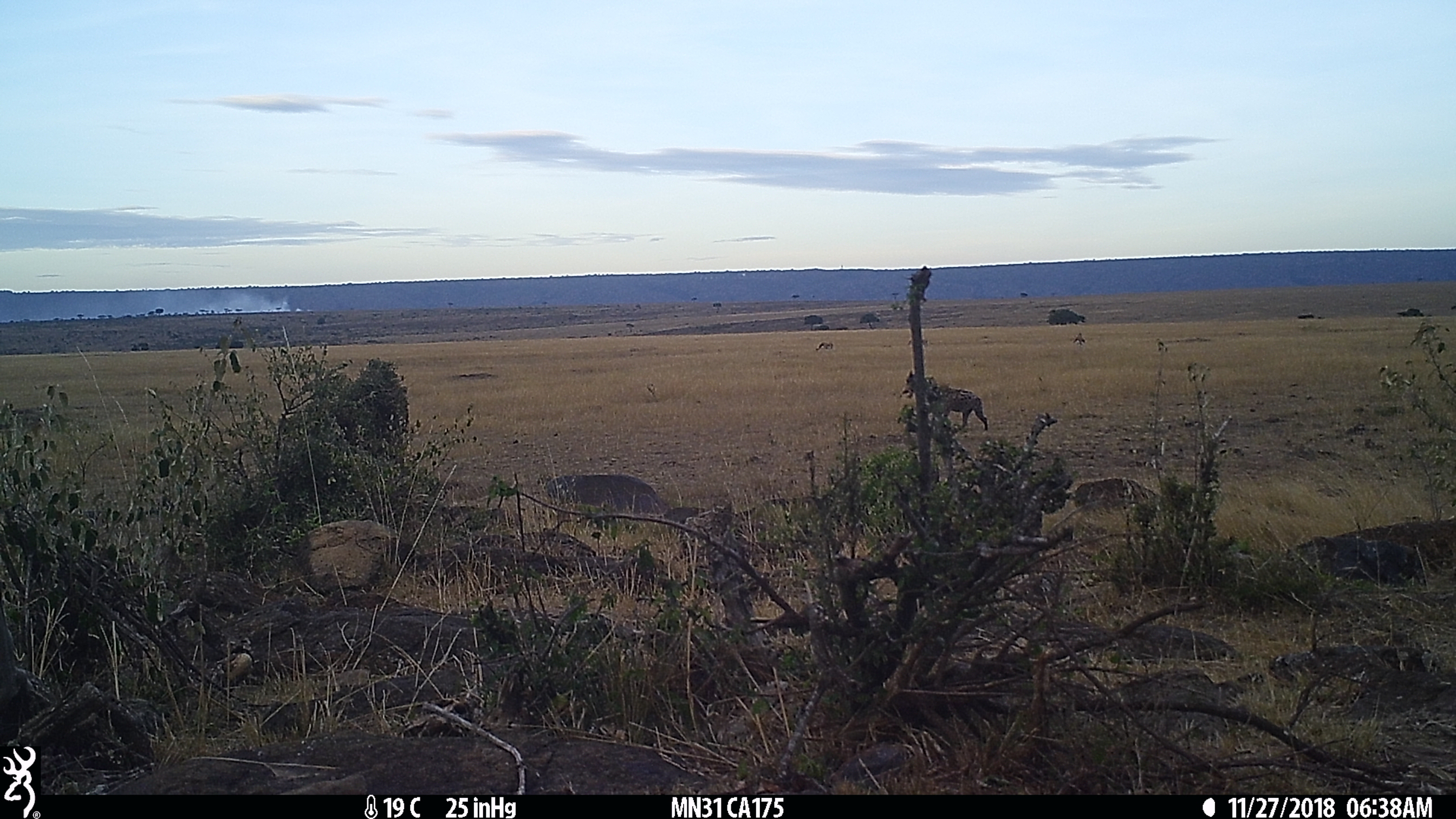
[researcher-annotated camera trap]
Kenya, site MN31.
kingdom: Animalia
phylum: Chordata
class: Mammalia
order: Carnivora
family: Hyaenidae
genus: Crocuta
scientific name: Crocuta crocuta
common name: spotted hyena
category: hyena spotted